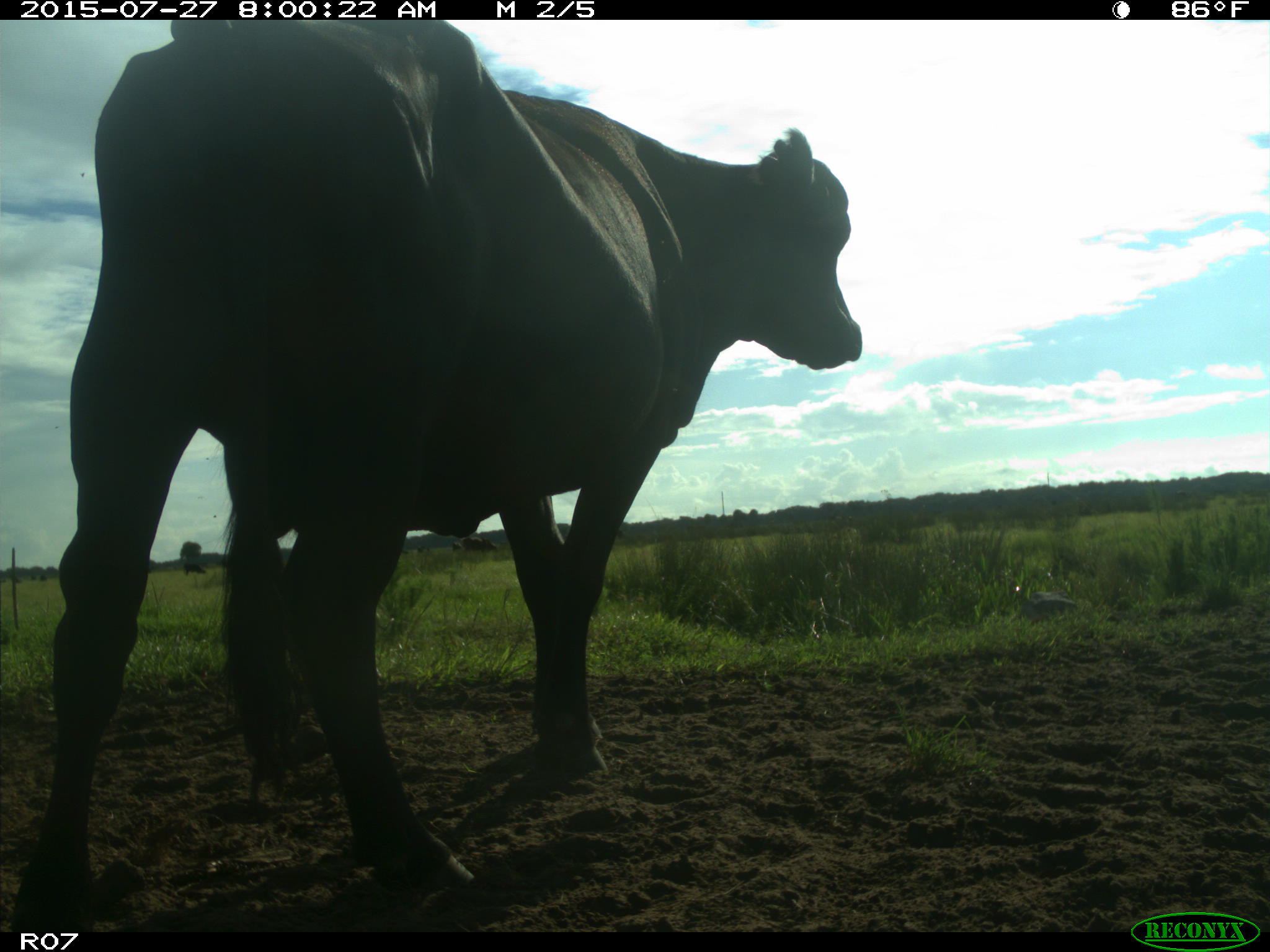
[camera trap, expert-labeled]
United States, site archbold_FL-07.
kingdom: Animalia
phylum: Chordata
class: Mammalia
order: Artiodactyla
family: Bovidae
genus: Bos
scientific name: Bos taurus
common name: domestic cow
Bos taurus (domestic cow).